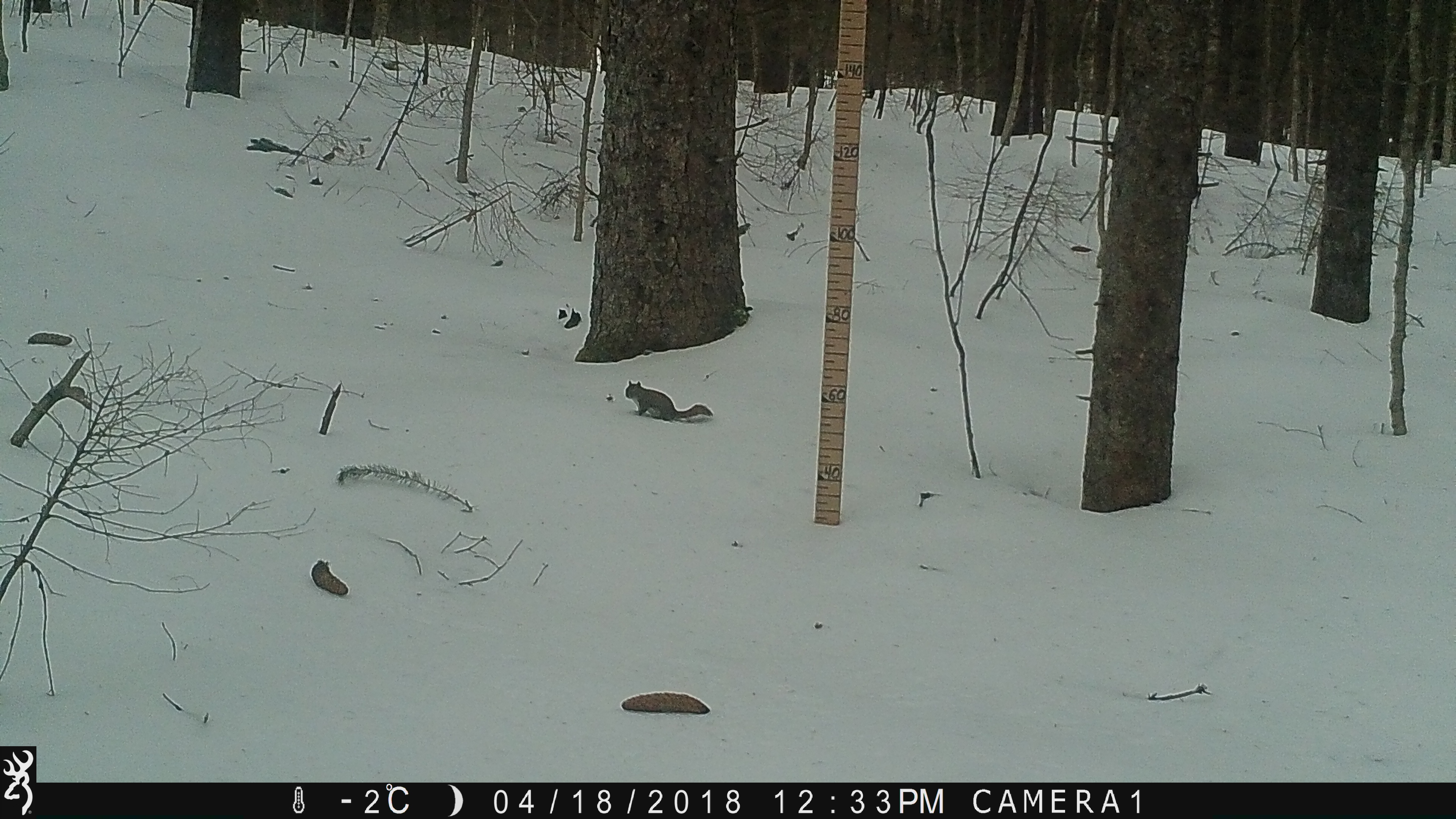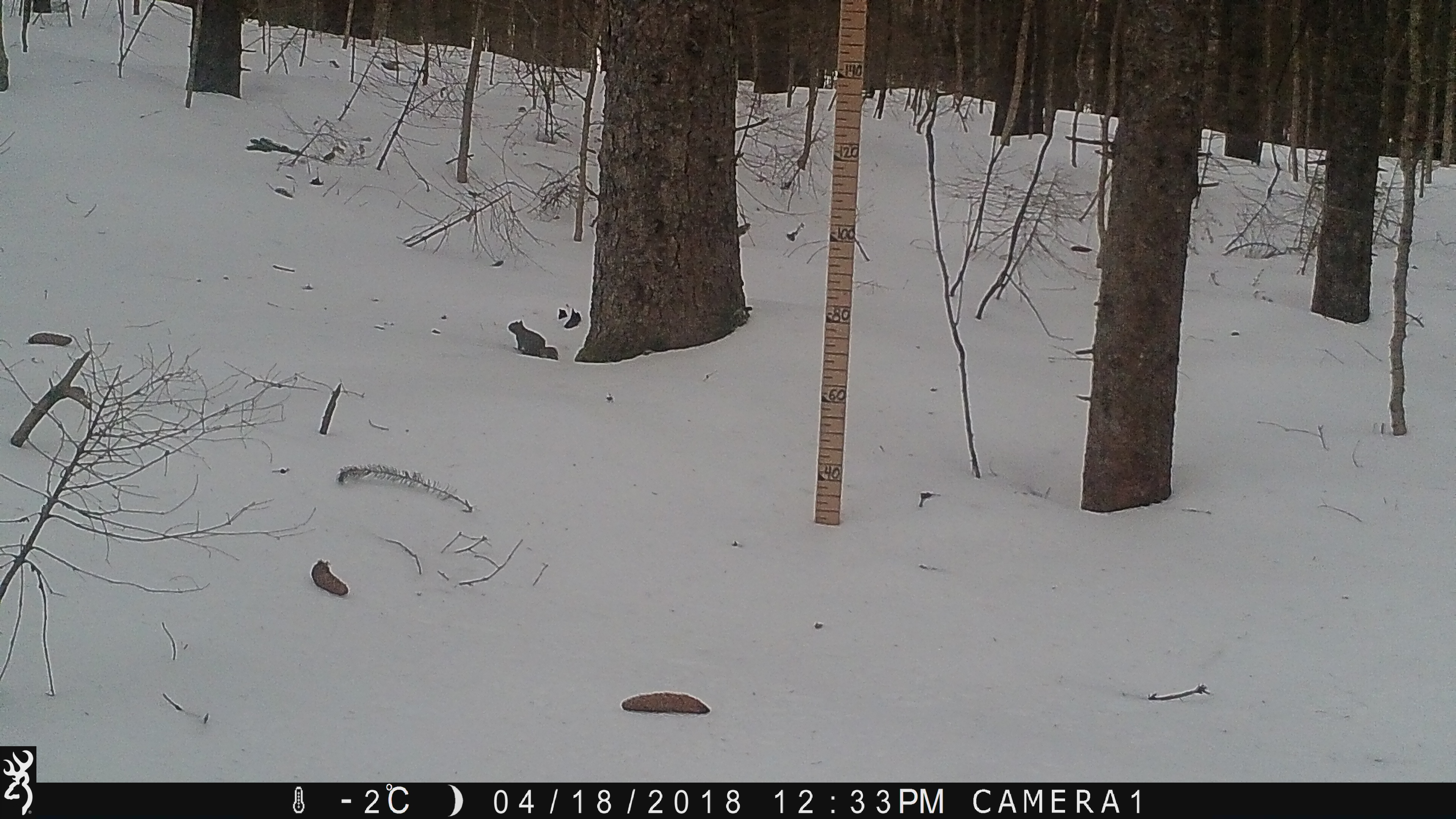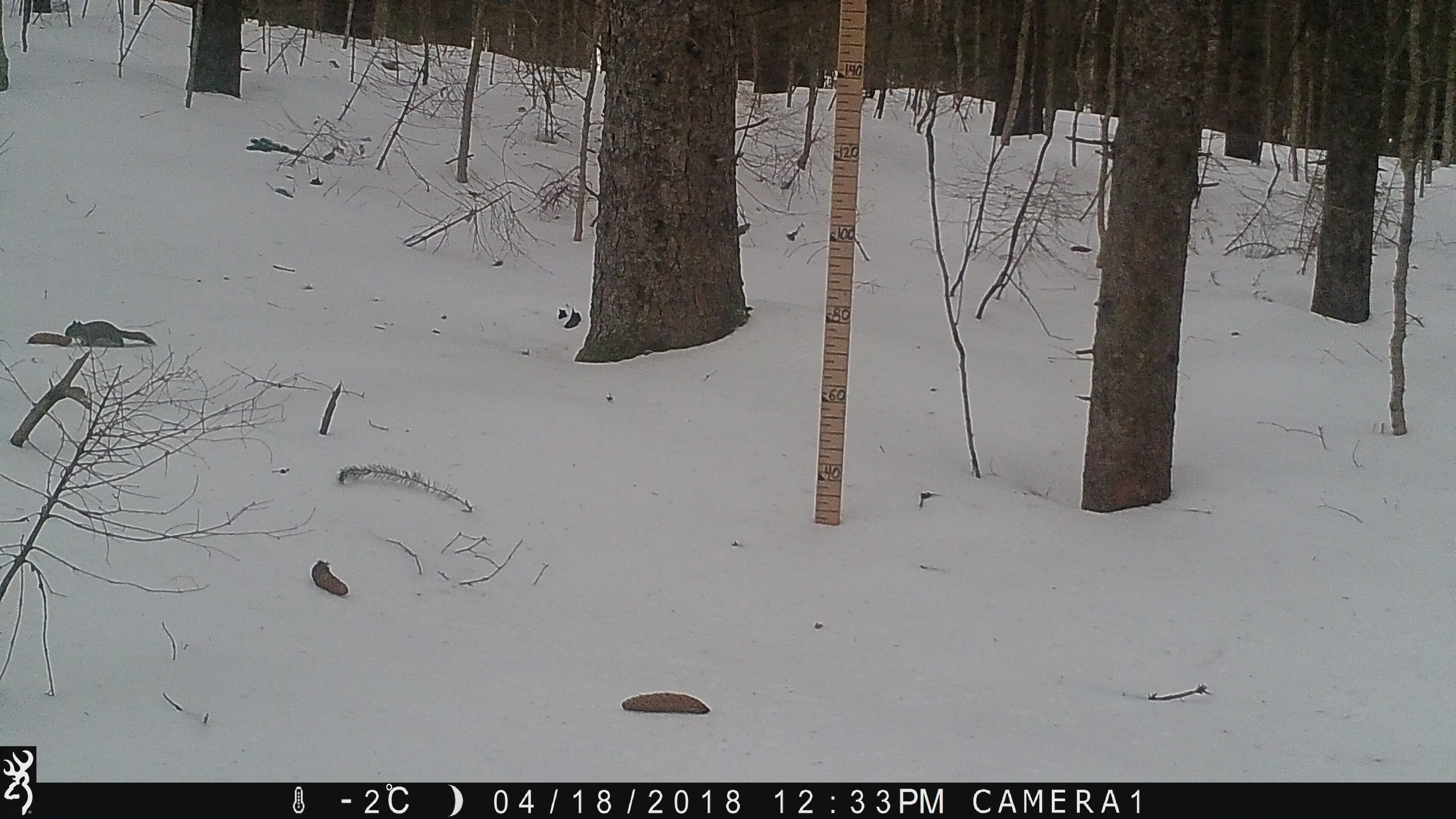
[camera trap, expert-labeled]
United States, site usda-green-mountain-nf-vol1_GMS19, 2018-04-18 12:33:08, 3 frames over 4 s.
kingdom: Animalia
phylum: Chordata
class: Mammalia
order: Rodentia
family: Sciuridae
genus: Tamiasciurus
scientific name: Tamiasciurus hudsonicus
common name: red squirrel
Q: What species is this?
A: Red squirrel (Tamiasciurus hudsonicus).